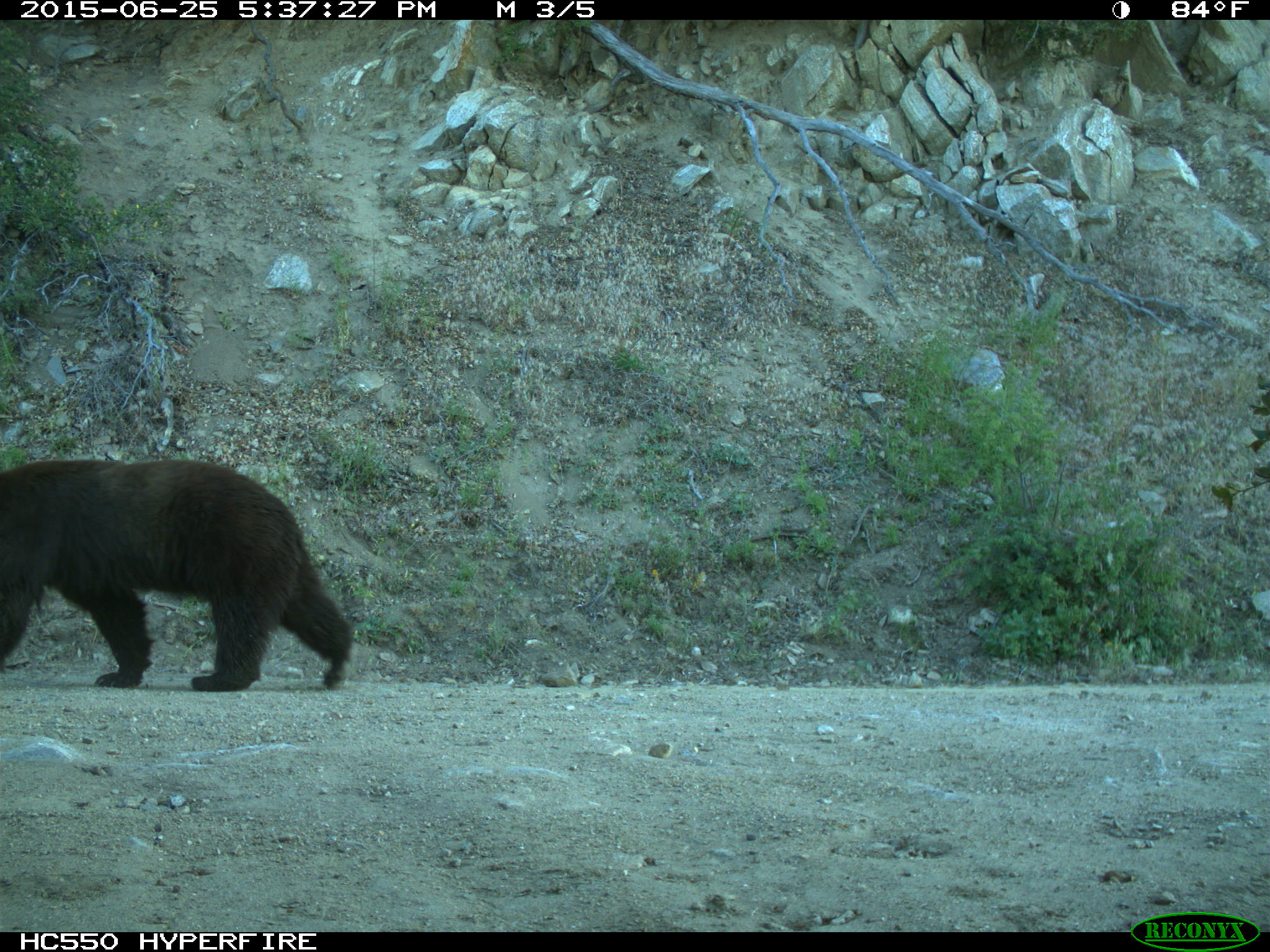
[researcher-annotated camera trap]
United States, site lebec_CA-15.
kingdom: Animalia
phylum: Chordata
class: Mammalia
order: Carnivora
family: Ursidae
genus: Ursus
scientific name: Ursus americanus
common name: american black bear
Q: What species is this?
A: Ursus americanus (american black bear).